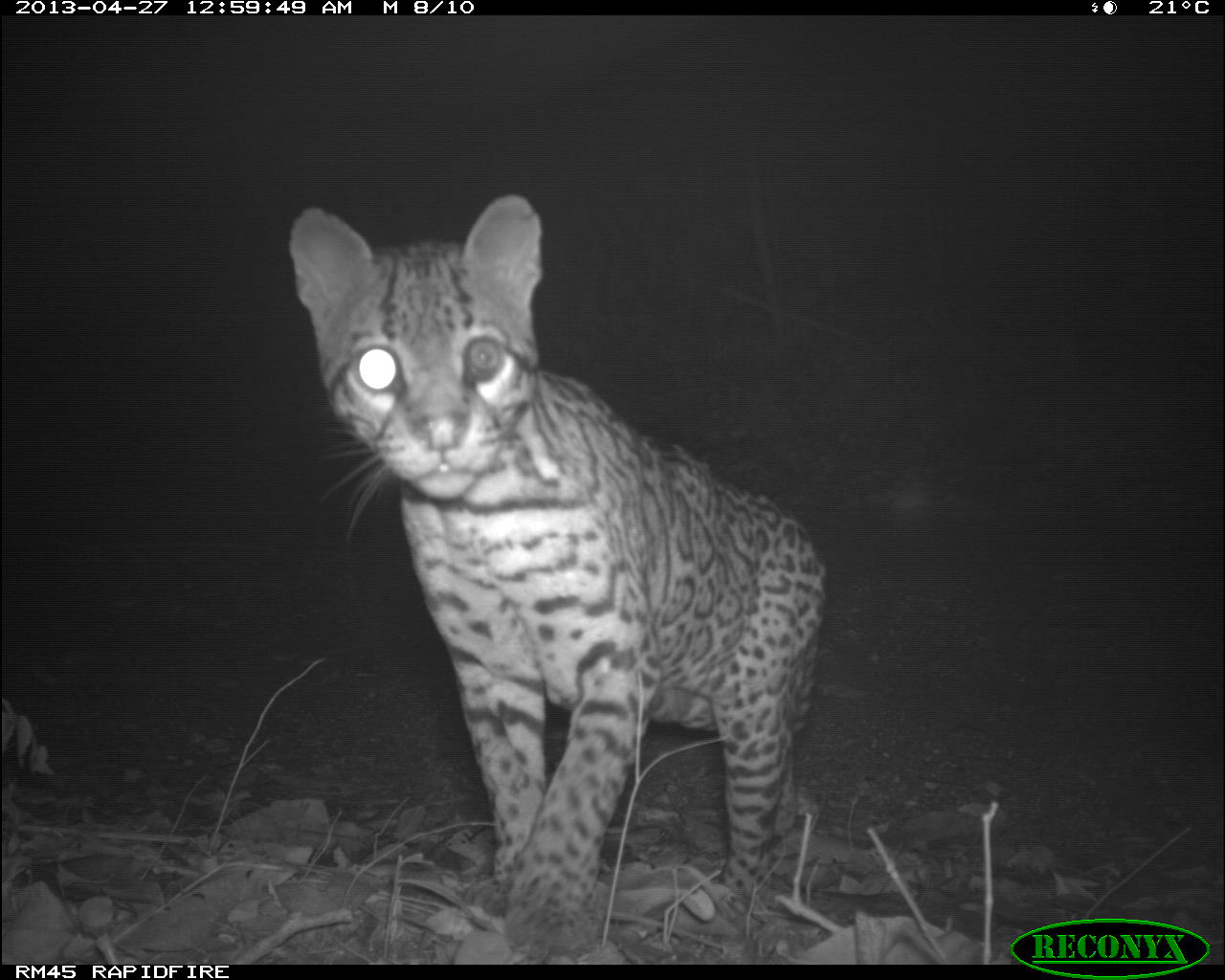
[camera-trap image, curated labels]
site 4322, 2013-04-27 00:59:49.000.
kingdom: Animalia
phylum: Chordata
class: Mammalia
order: Carnivora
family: Felidae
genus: Leopardus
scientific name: Leopardus pardalis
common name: ocelot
Leopardus pardalis (ocelot), count 1, sex male.